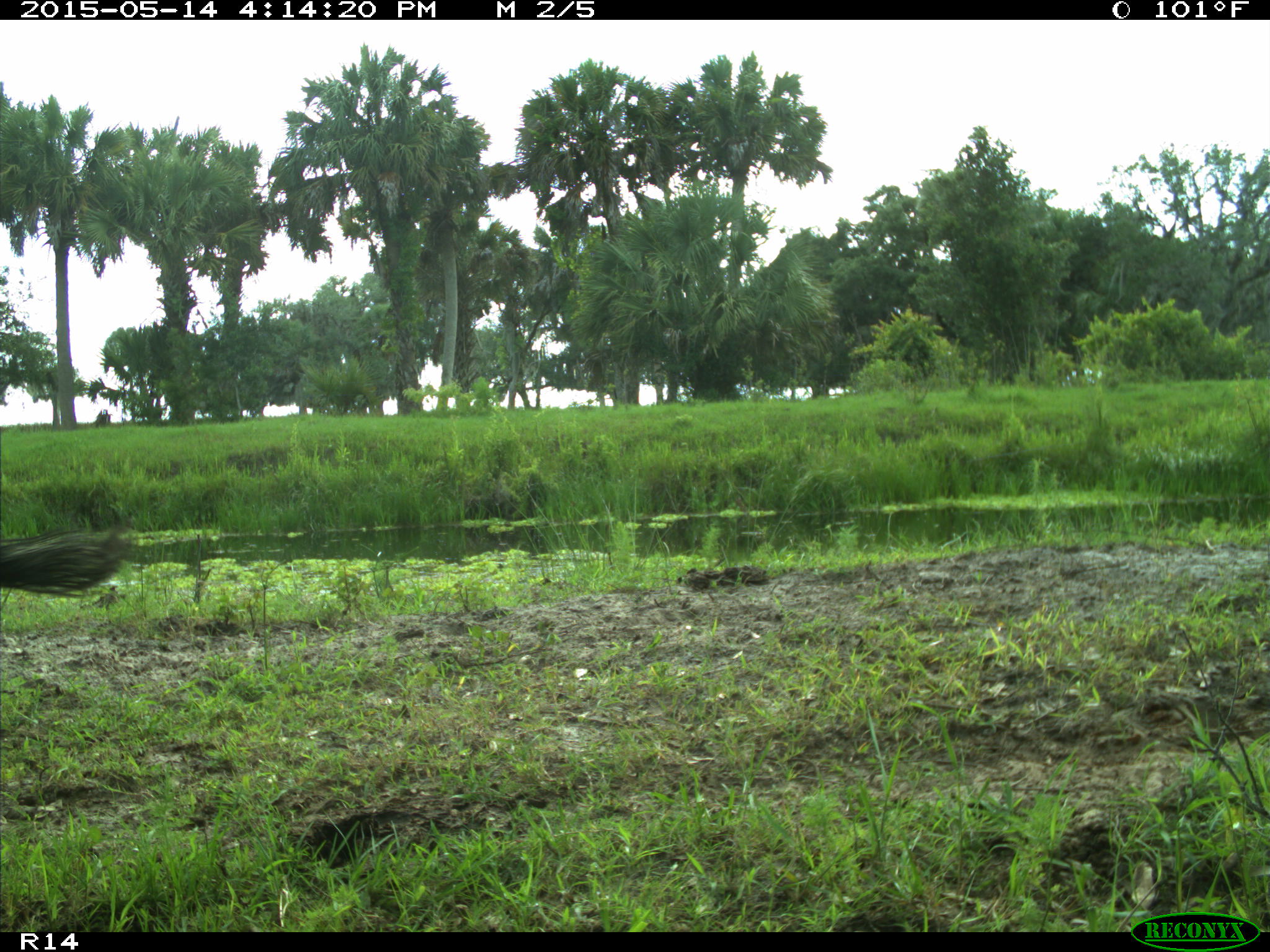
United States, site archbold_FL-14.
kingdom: Animalia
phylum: Chordata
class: Mammalia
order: Artiodactyla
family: Bovidae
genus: Bos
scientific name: Bos taurus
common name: domestic cow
Bos taurus (domestic cow).